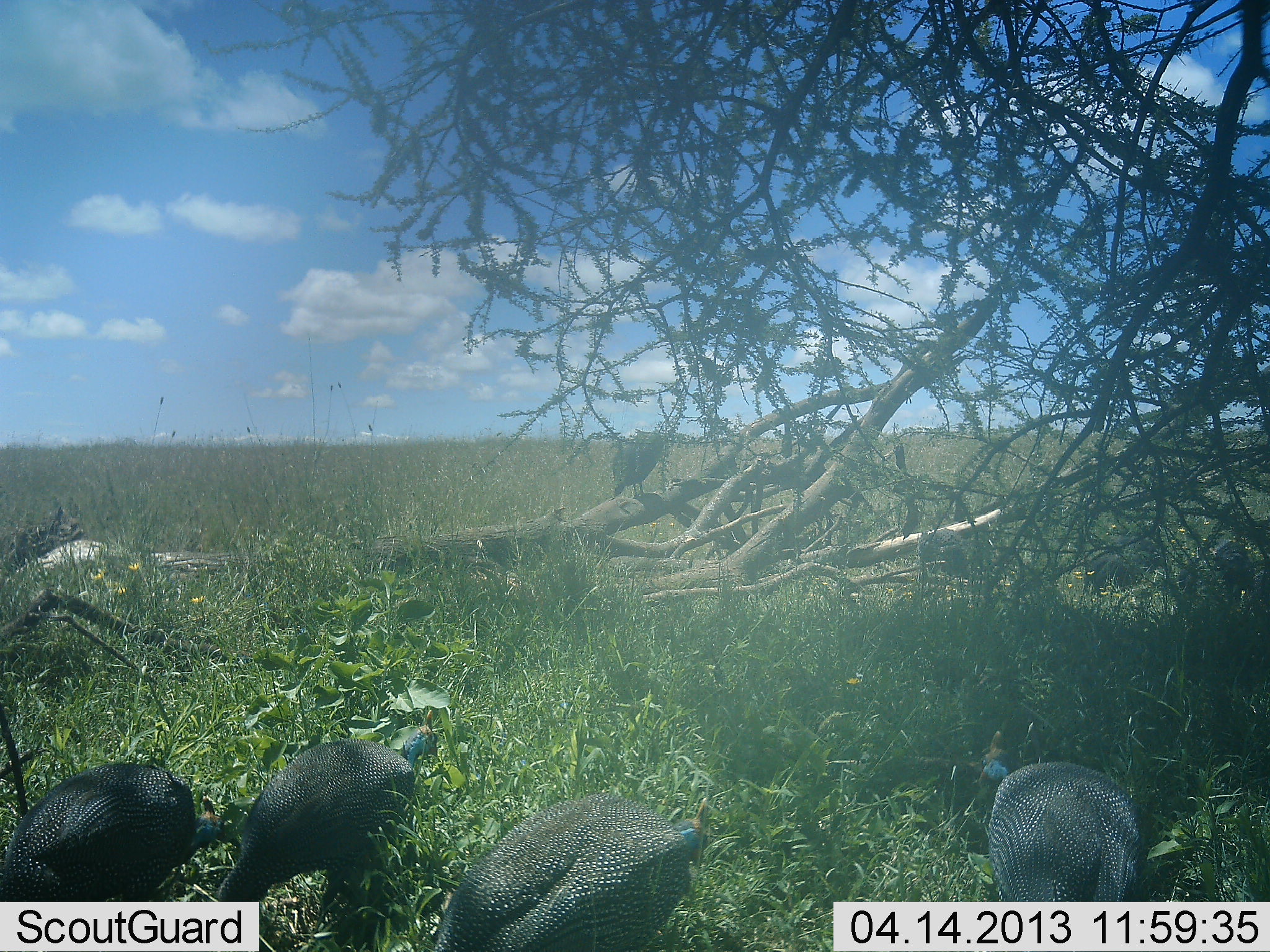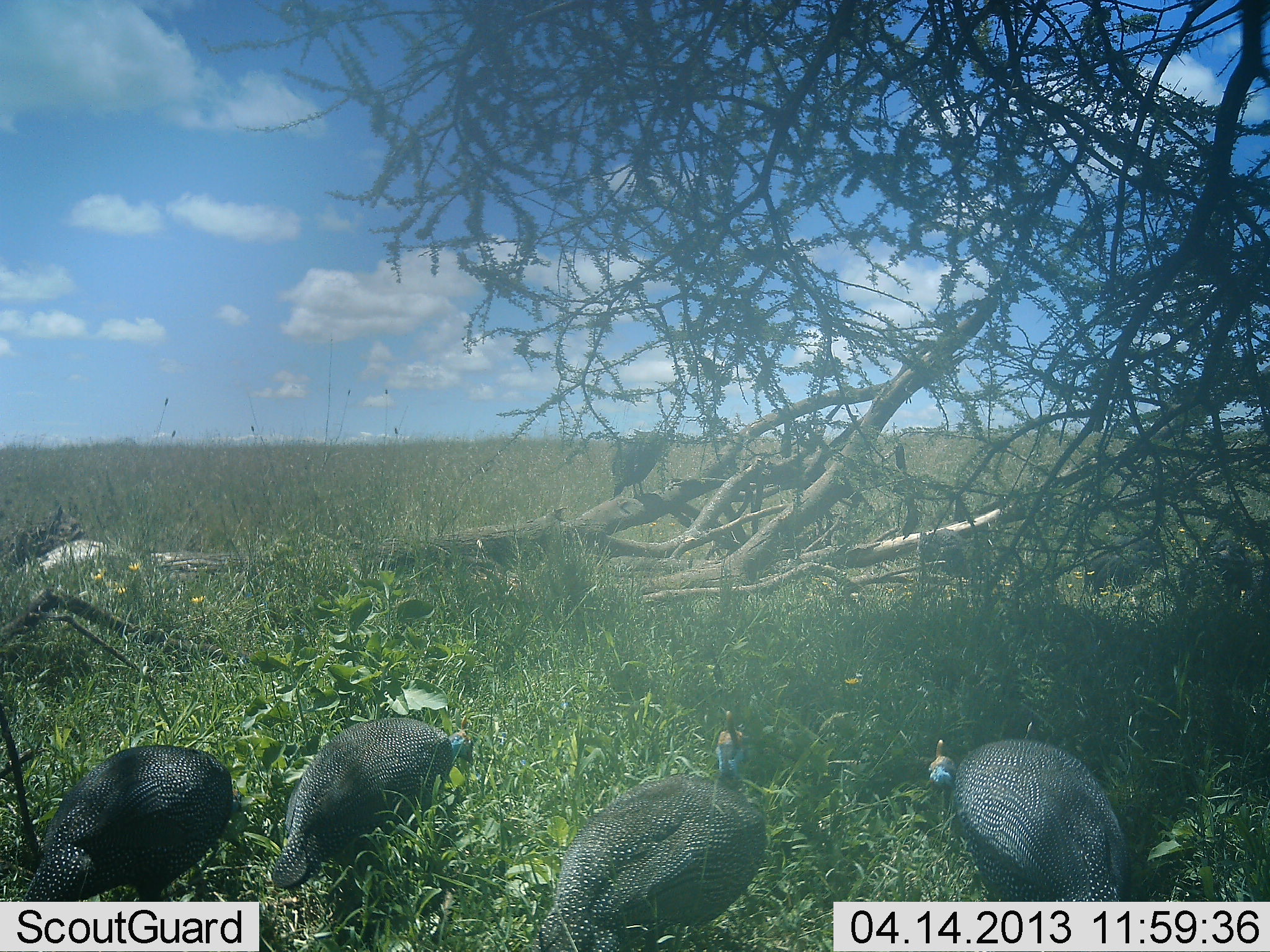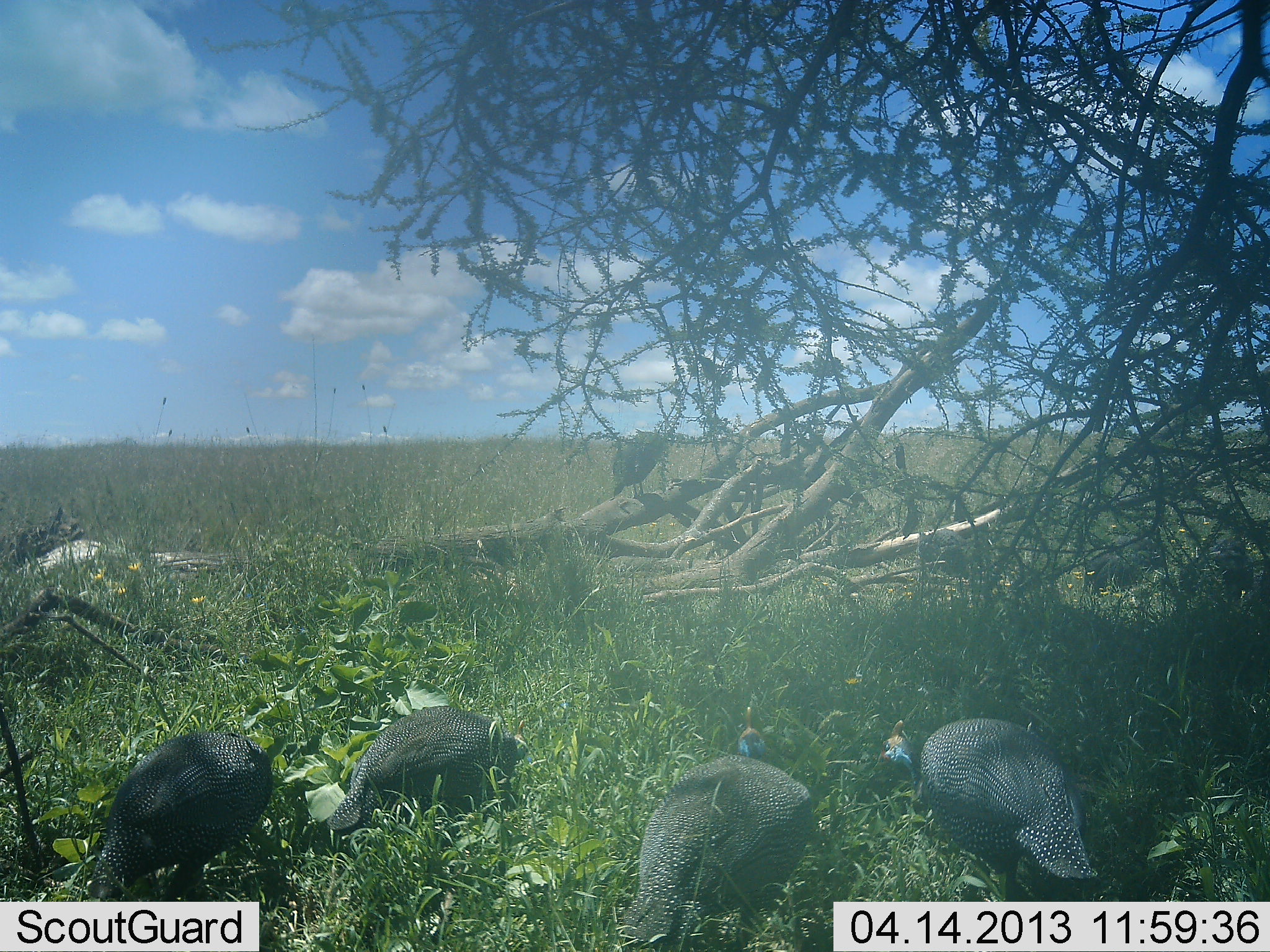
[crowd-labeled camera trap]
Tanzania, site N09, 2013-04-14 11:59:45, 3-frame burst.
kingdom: Animalia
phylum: Chordata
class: Aves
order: Galliformes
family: Numididae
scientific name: Numididae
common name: guinea fowl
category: guineafowl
Guineafowl (guinea fowl) (Numididae), count 4. Behavior (volunteer vote fractions): standing 32%, resting 11%, moving 42%, interacting 0%. Young present (vote fraction): 0%. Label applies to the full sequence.